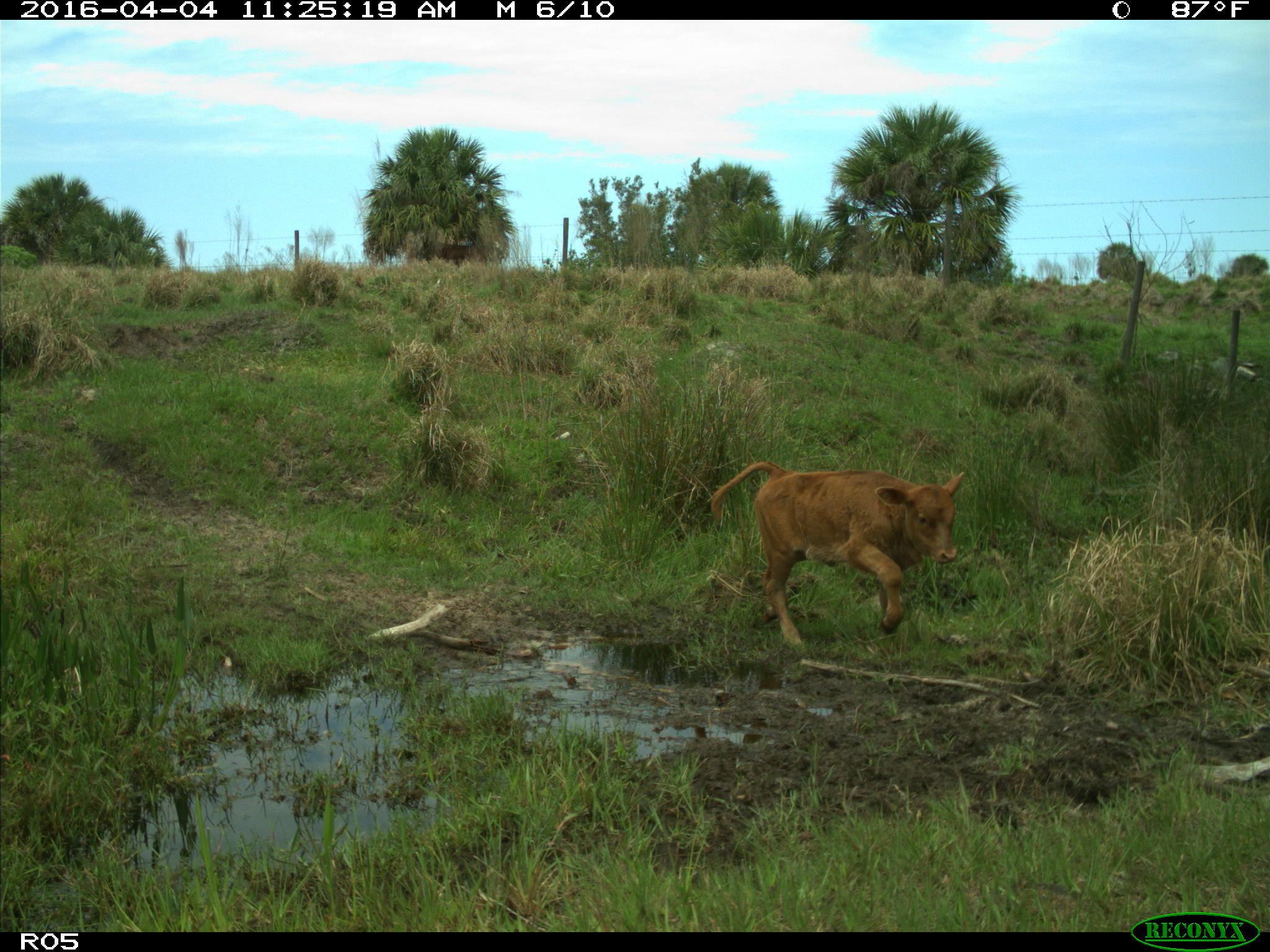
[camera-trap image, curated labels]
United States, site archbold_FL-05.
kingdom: Animalia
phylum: Chordata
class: Mammalia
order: Artiodactyla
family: Bovidae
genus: Bos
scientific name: Bos taurus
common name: domestic cow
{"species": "Bos taurus (domestic cow)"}